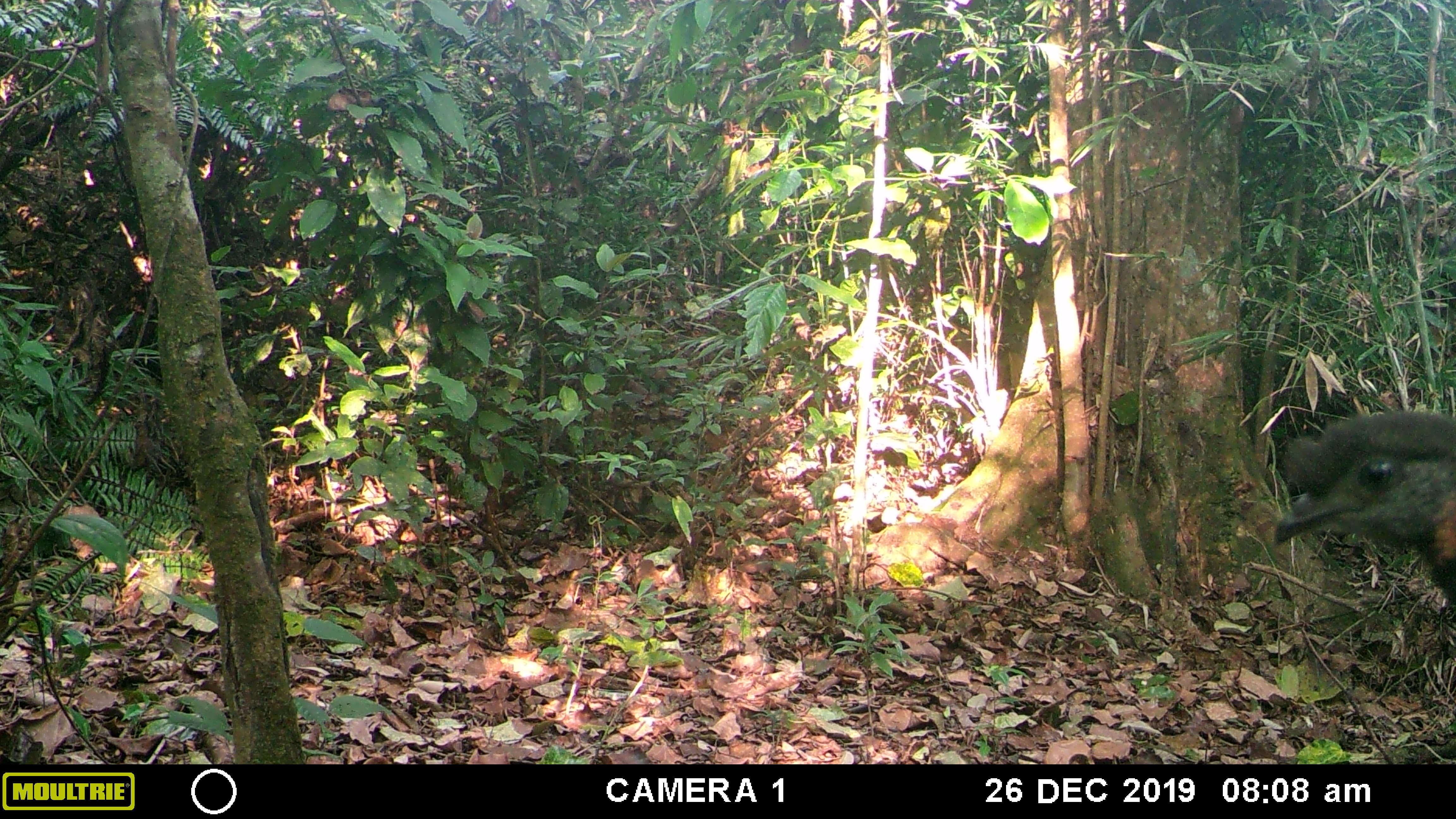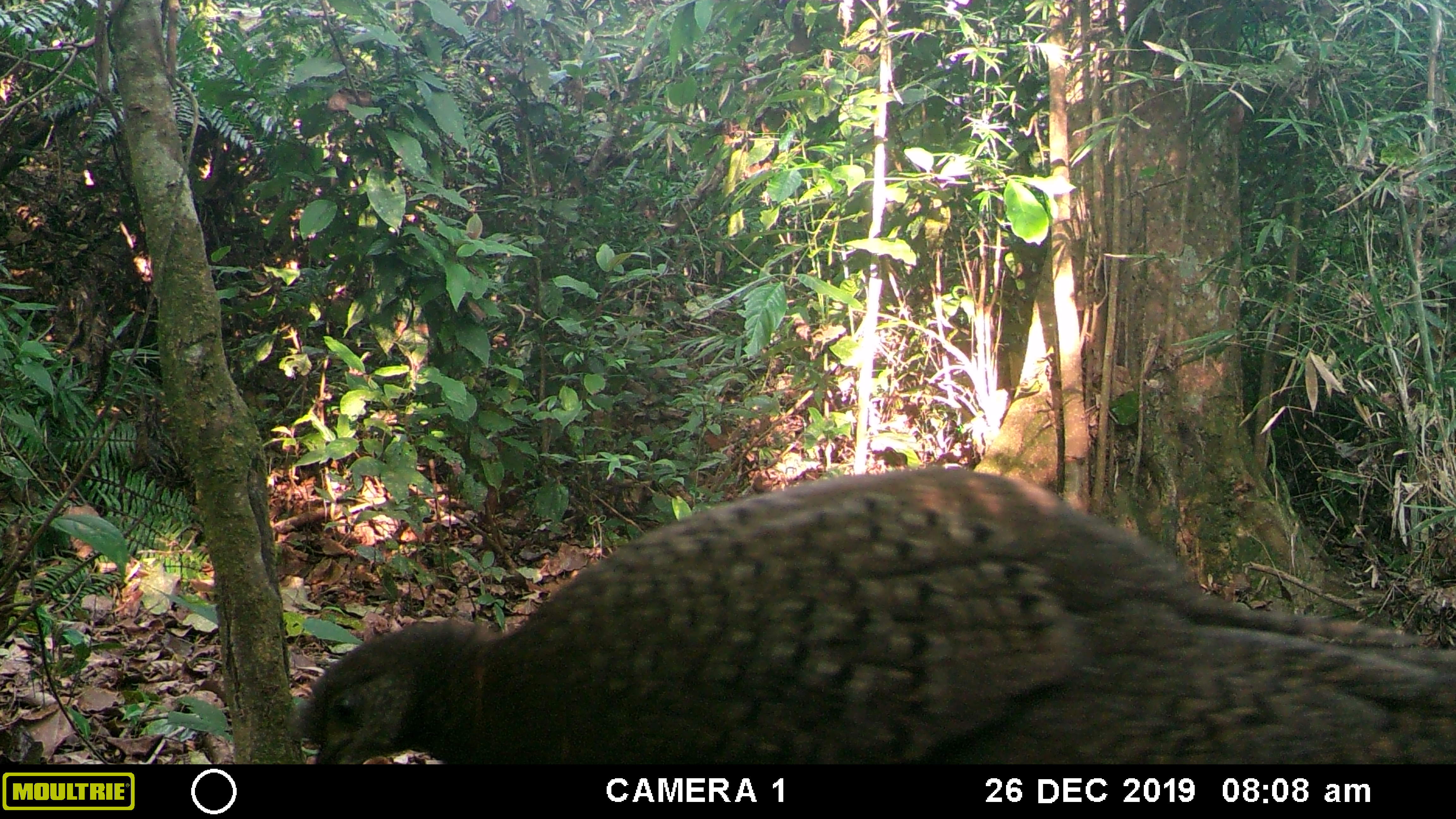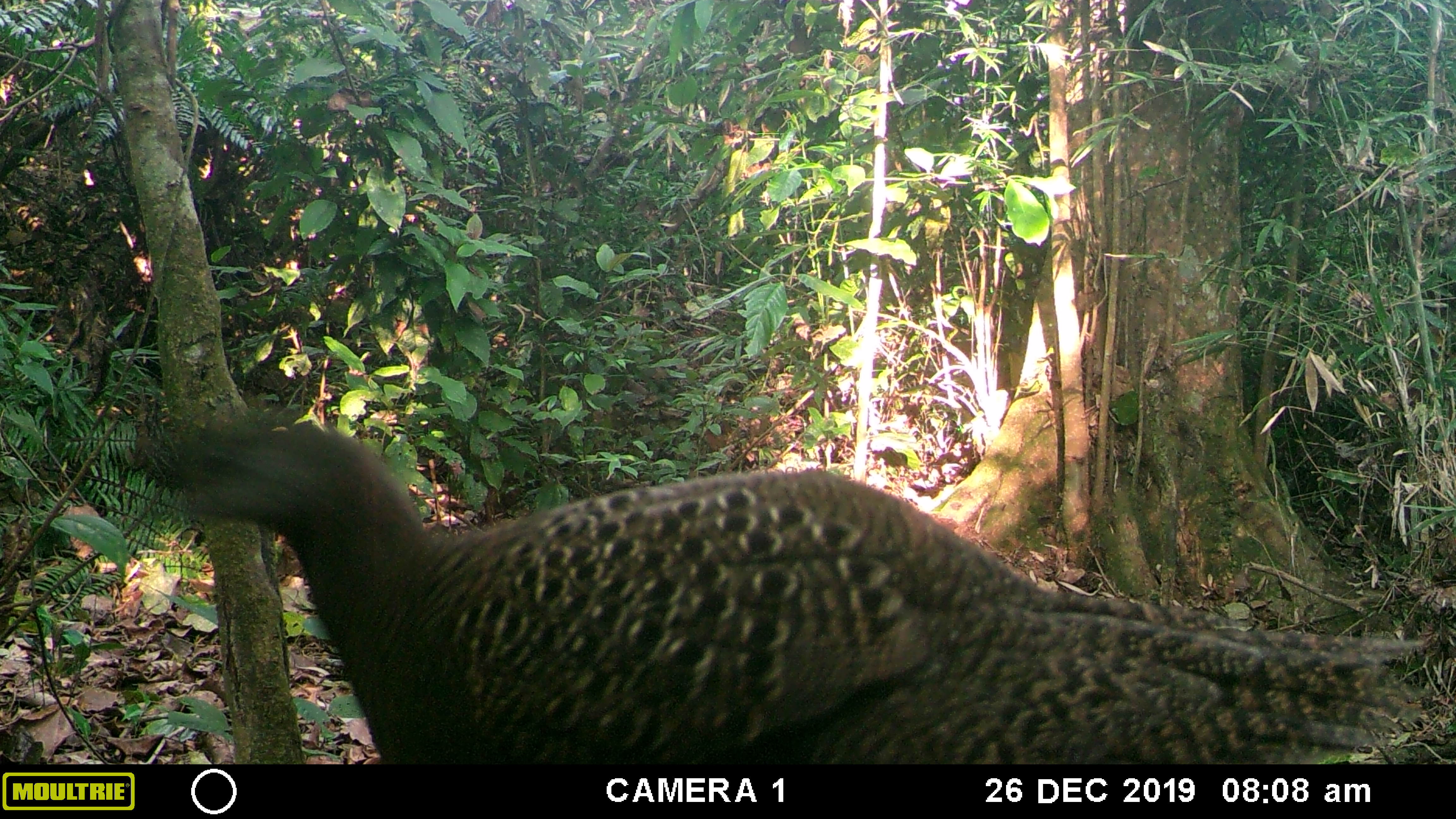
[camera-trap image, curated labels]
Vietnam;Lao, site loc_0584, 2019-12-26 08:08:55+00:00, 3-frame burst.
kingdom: Animalia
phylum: Chordata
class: Aves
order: Galliformes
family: Phasianidae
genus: Polyplectron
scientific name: Polyplectron bicalcaratum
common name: gray peacock-pheasant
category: grey peacock pheasant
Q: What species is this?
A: Grey peacock pheasant (gray peacock-pheasant) (Polyplectron bicalcaratum).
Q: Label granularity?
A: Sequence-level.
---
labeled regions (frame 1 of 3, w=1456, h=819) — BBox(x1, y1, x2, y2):
grey peacock pheasant: BBox(1271, 407, 1456, 610)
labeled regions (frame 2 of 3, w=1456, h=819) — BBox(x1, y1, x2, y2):
grey peacock pheasant: BBox(287, 465, 1456, 764)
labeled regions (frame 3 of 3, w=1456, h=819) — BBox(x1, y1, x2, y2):
grey peacock pheasant: BBox(172, 397, 1424, 765)